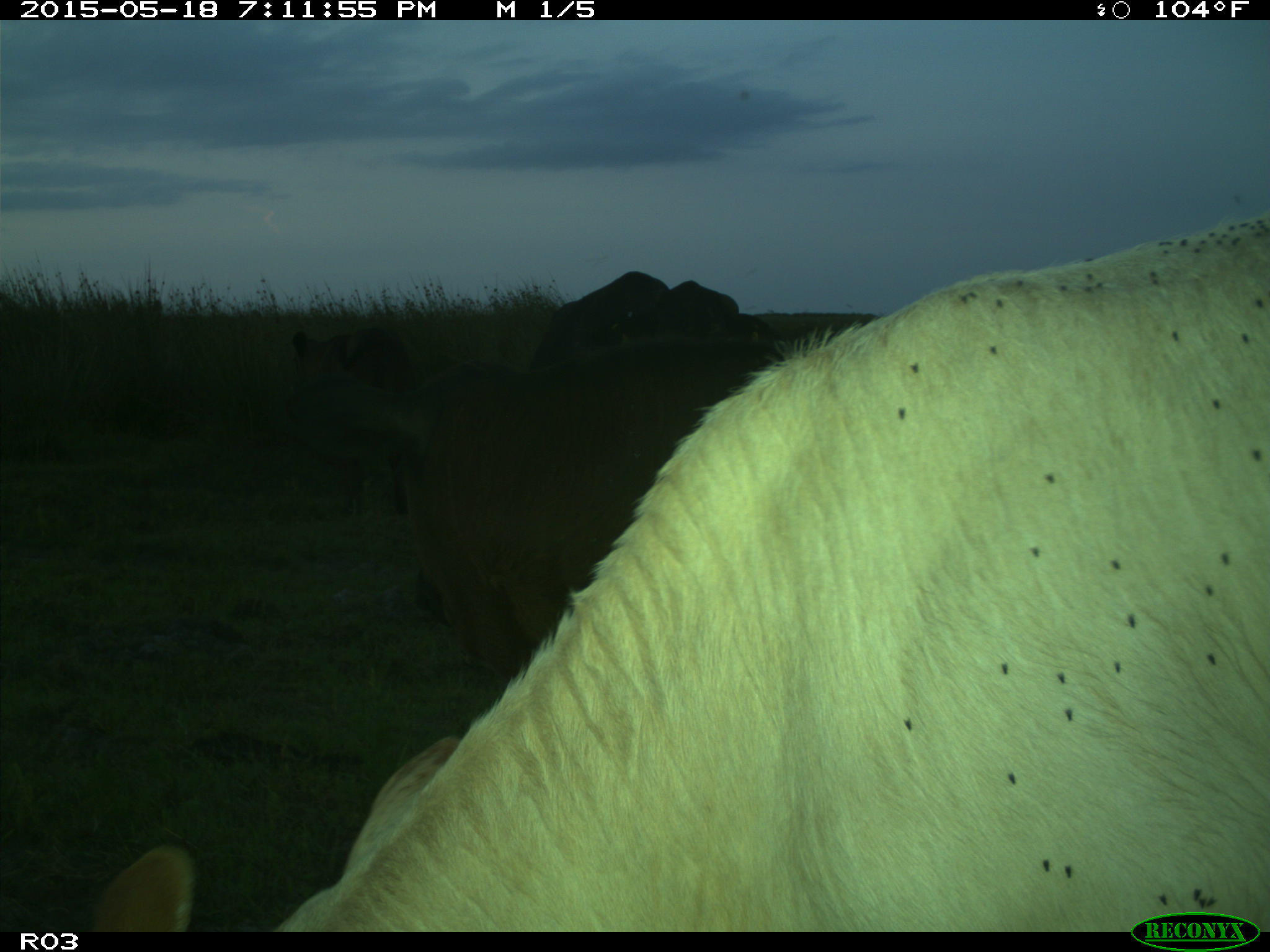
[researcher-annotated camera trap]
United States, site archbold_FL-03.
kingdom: Animalia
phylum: Chordata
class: Mammalia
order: Artiodactyla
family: Bovidae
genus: Bos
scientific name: Bos taurus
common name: domestic cow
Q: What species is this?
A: Bos taurus (domestic cow).